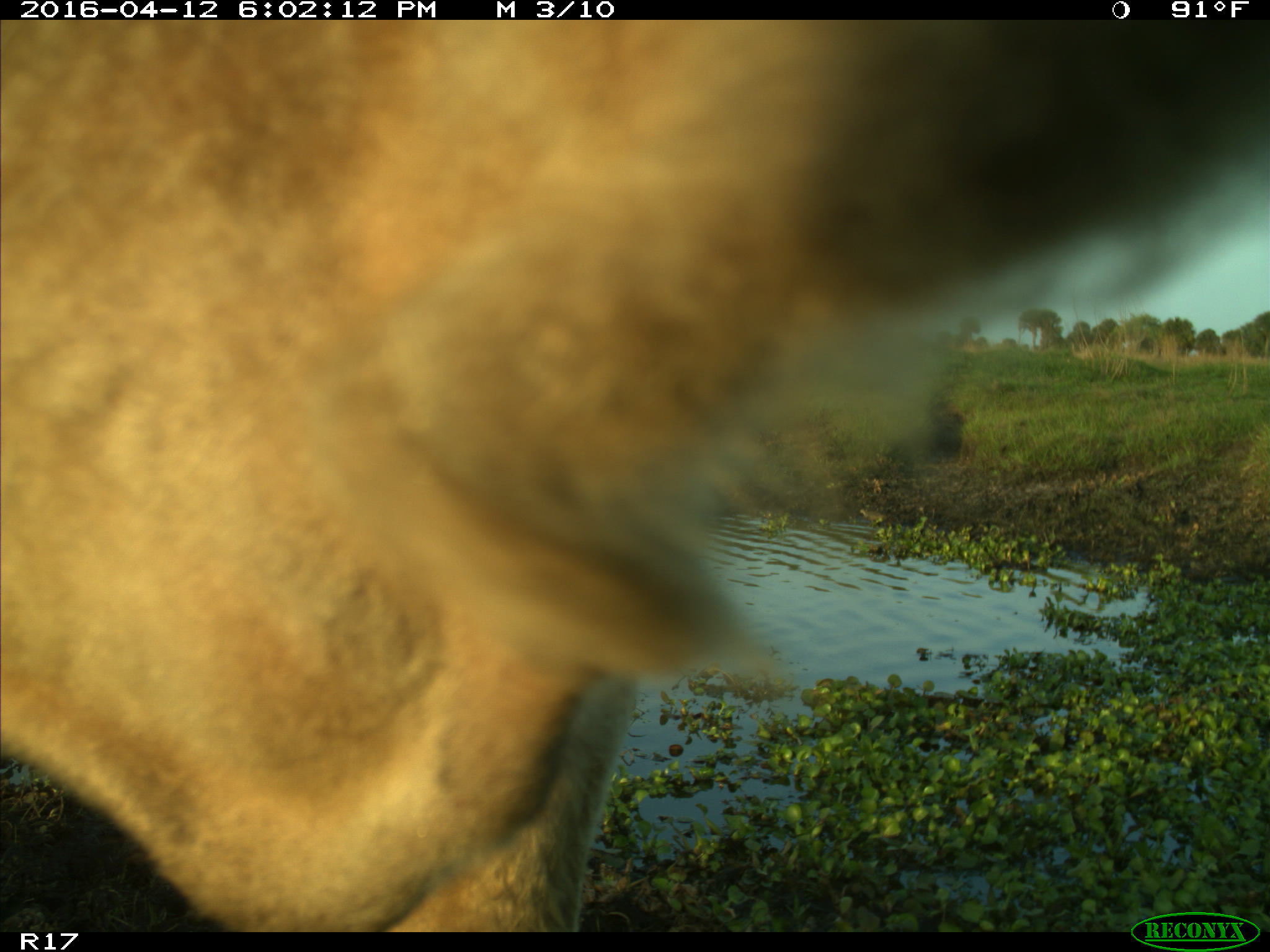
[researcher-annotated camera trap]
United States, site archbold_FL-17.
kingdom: Animalia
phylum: Chordata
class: Mammalia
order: Artiodactyla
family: Bovidae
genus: Bos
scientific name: Bos taurus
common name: domestic cow